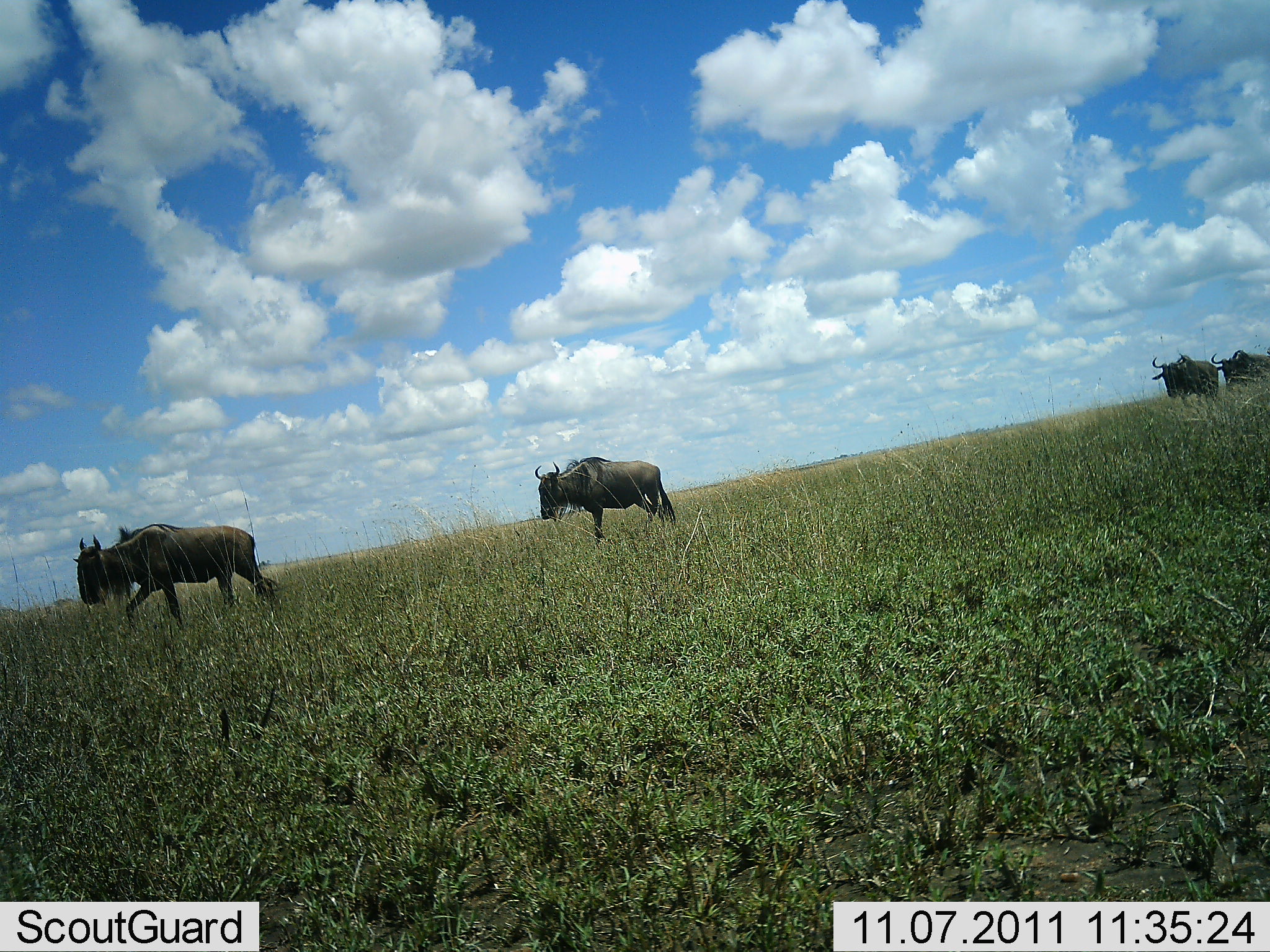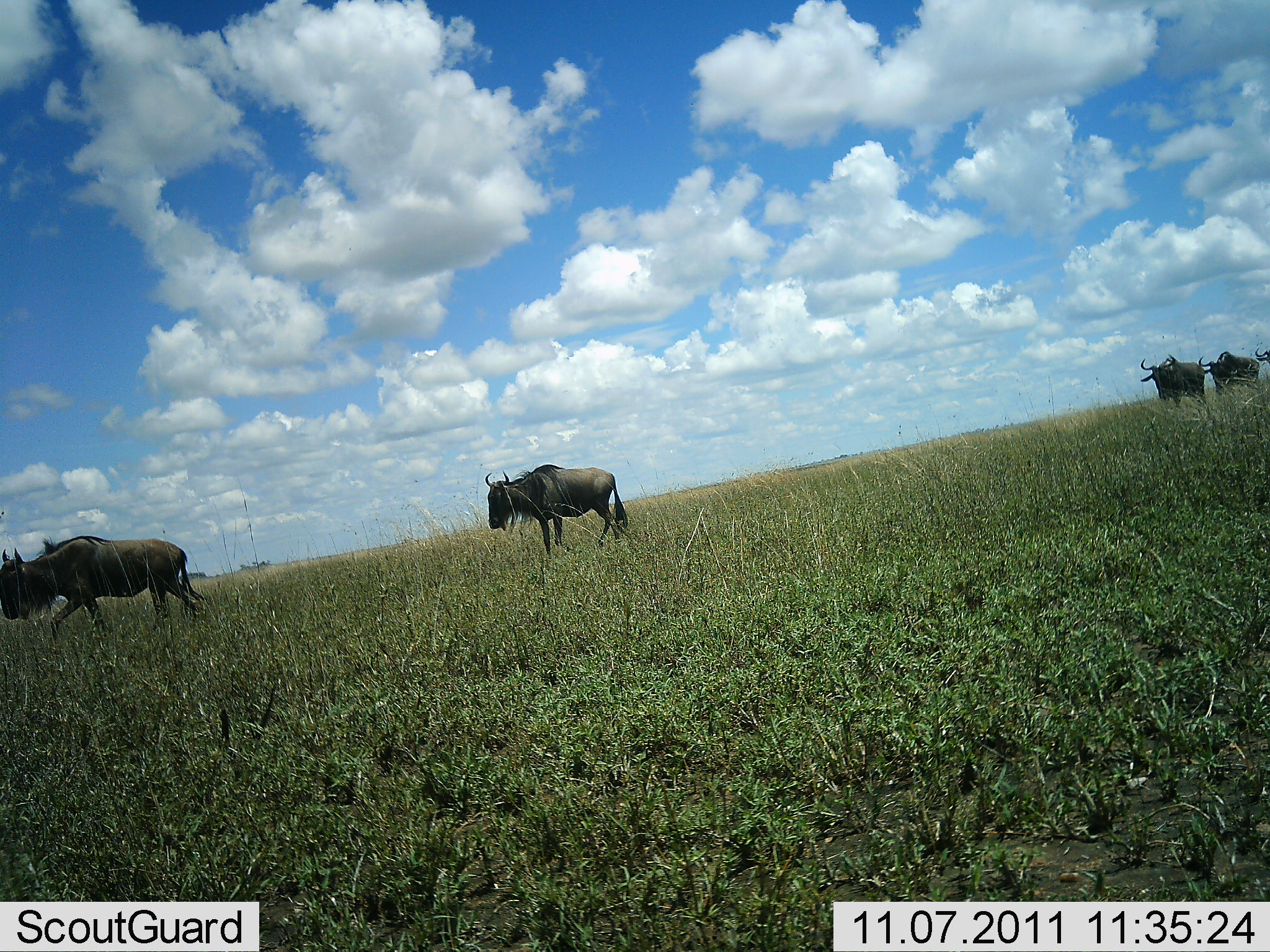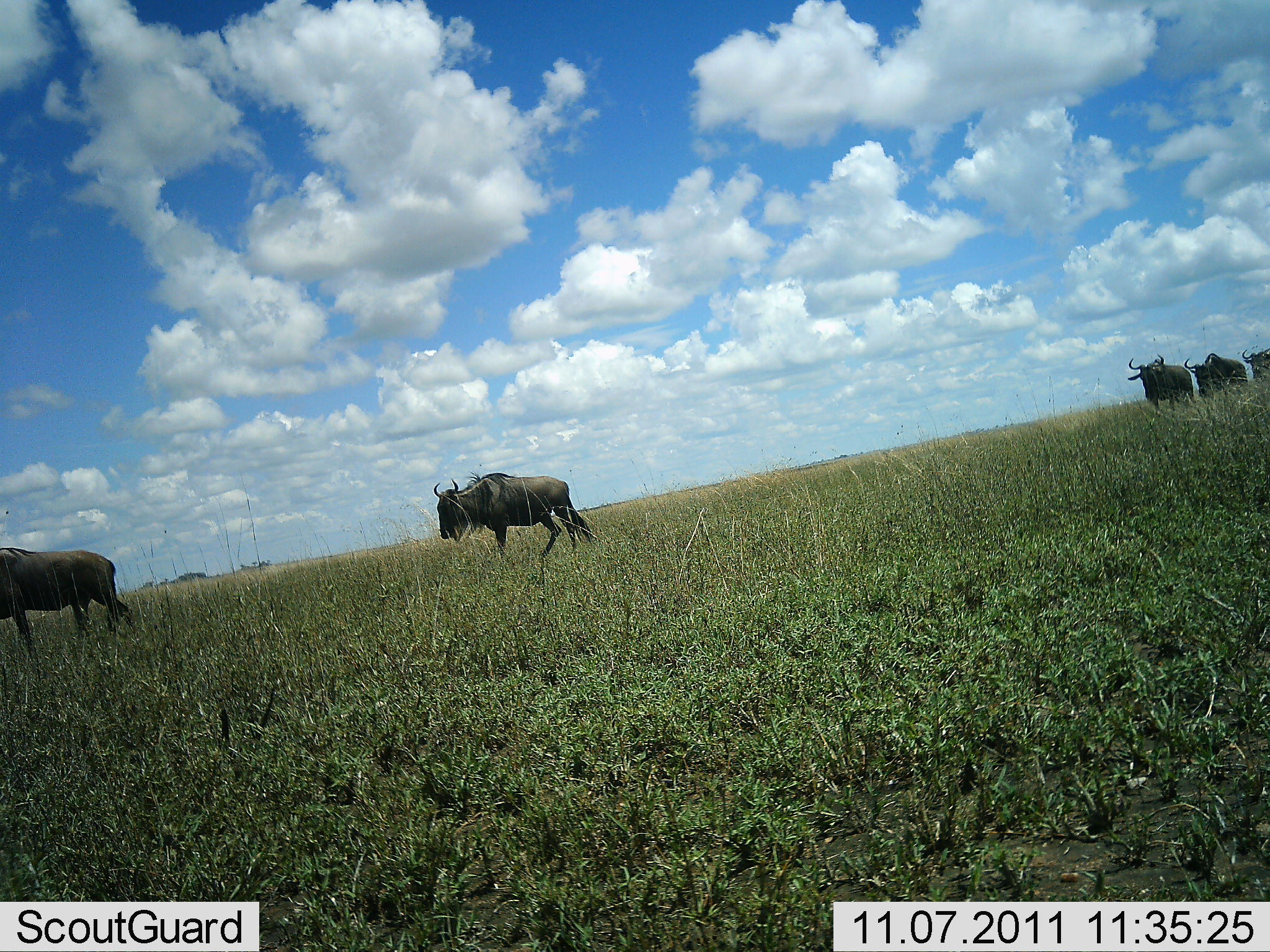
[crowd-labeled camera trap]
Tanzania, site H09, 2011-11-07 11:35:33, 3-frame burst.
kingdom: Animalia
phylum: Chordata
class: Mammalia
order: Artiodactyla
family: Bovidae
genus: Connochaetes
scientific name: Connochaetes taurinus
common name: blue wildebeest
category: wildebeest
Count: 5.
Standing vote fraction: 0%.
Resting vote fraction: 0%.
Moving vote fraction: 100%.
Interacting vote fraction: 0%.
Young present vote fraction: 0%.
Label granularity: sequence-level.